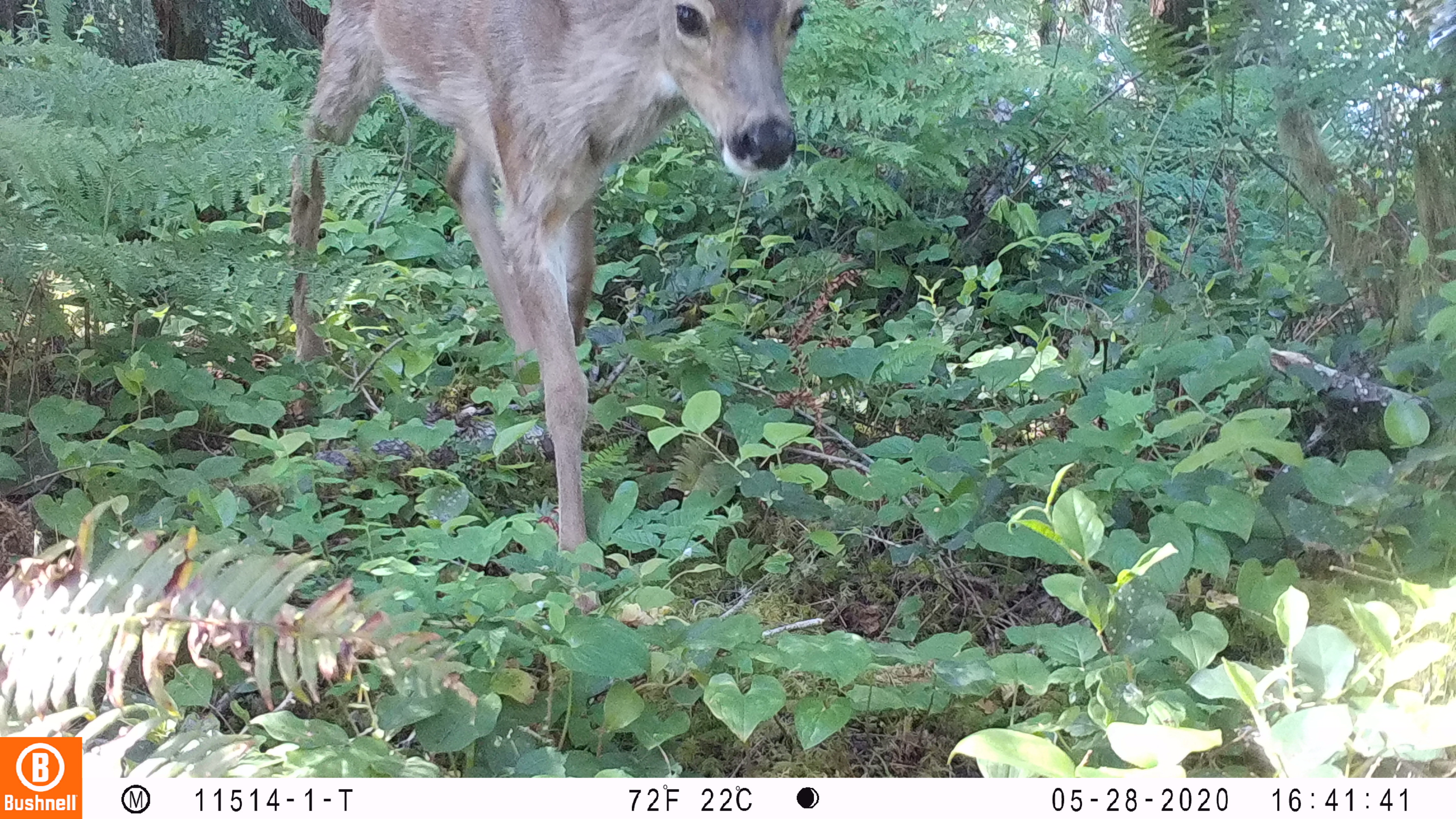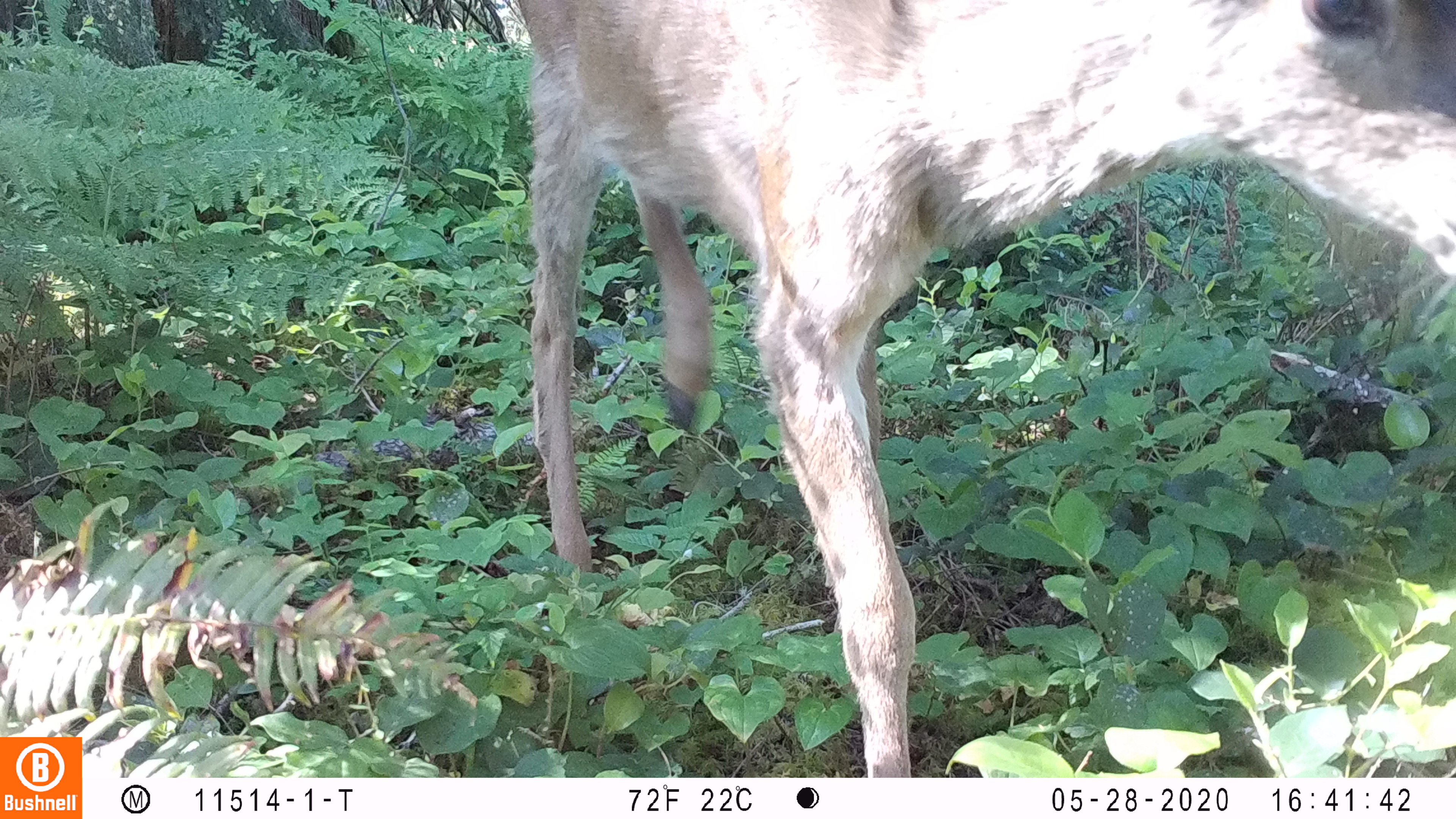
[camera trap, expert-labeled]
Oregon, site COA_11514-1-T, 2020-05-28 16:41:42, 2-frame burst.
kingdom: Animalia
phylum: Chordata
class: Mammalia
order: Artiodactyla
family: Cervidae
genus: Odocoileus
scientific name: Odocoileus hemionus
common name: black-tailed deer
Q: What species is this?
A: Black-tailed deer (Odocoileus hemionus).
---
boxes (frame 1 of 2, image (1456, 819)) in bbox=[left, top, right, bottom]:
black-tailed deer: bbox=[279, 0, 827, 564]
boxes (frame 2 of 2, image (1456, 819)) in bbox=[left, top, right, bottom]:
black-tailed deer: bbox=[493, 4, 1447, 770]